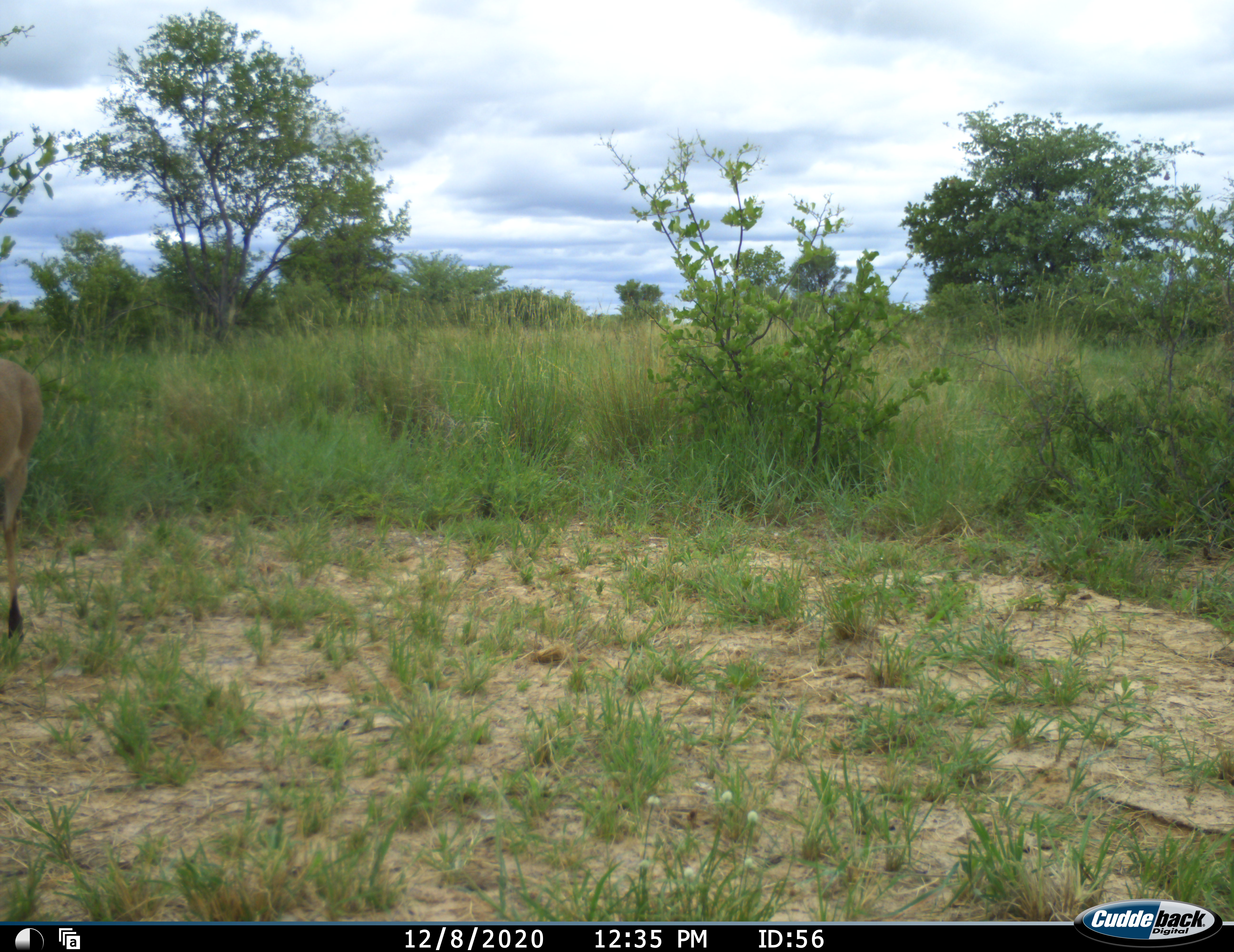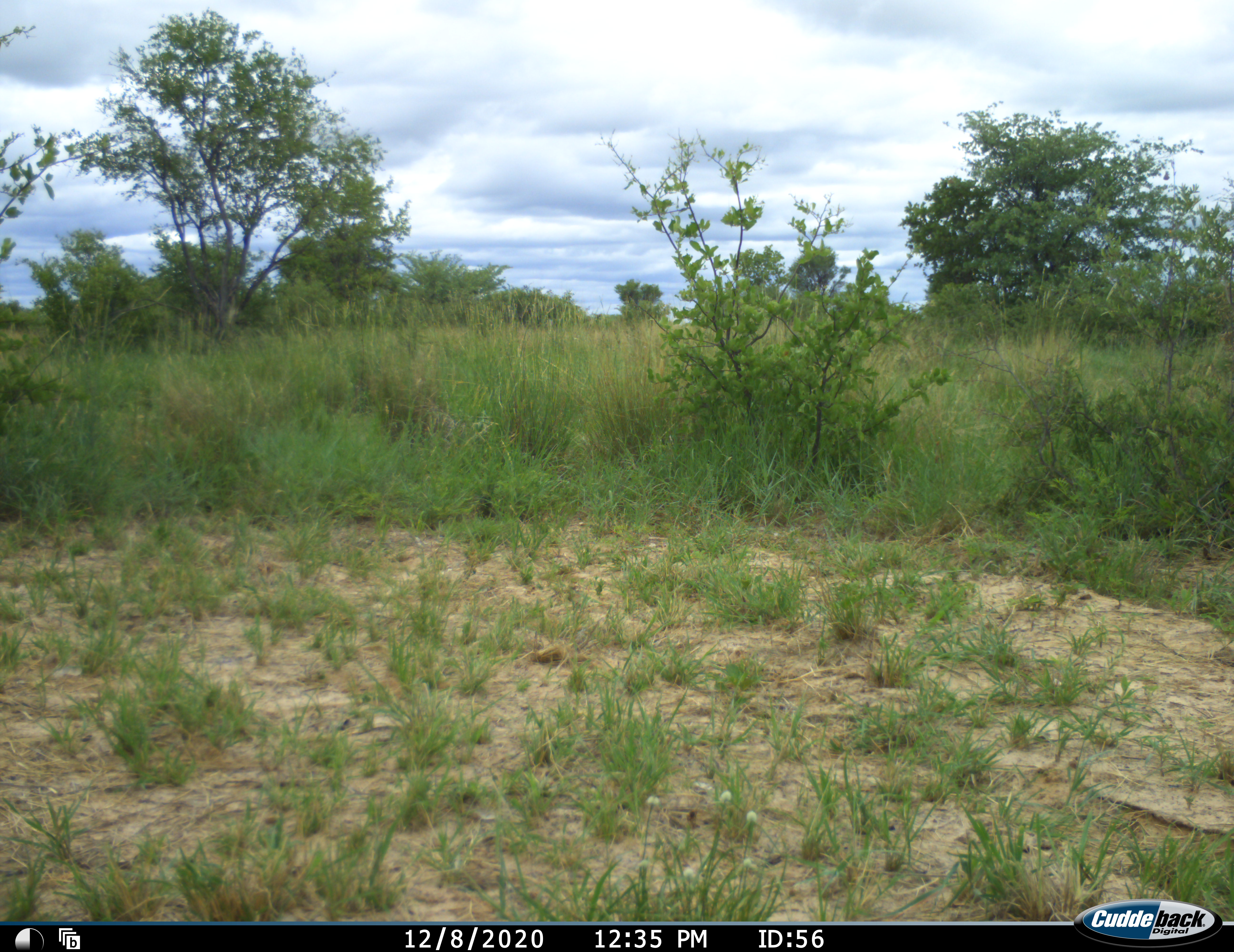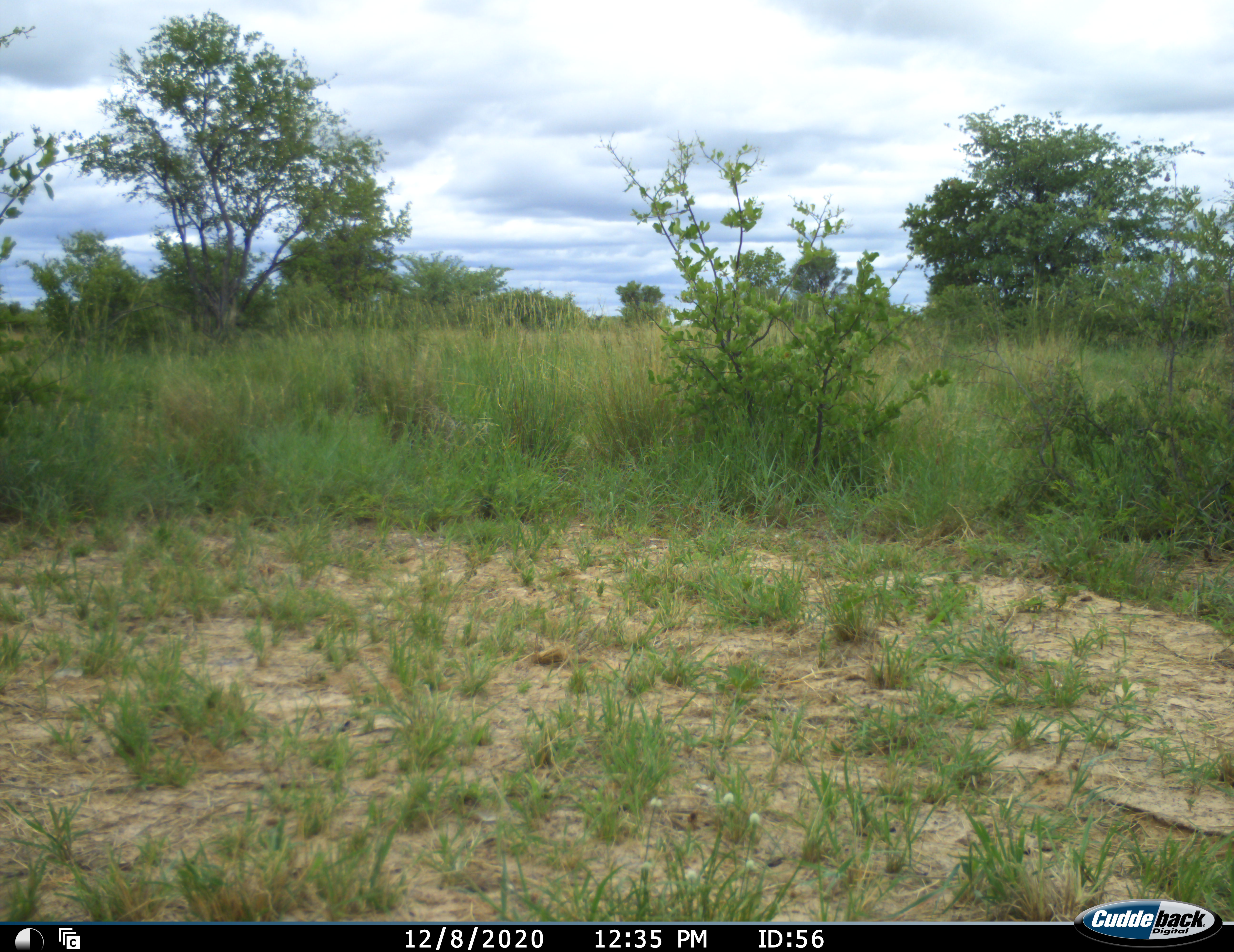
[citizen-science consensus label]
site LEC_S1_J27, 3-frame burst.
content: unidentified animal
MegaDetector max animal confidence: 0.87